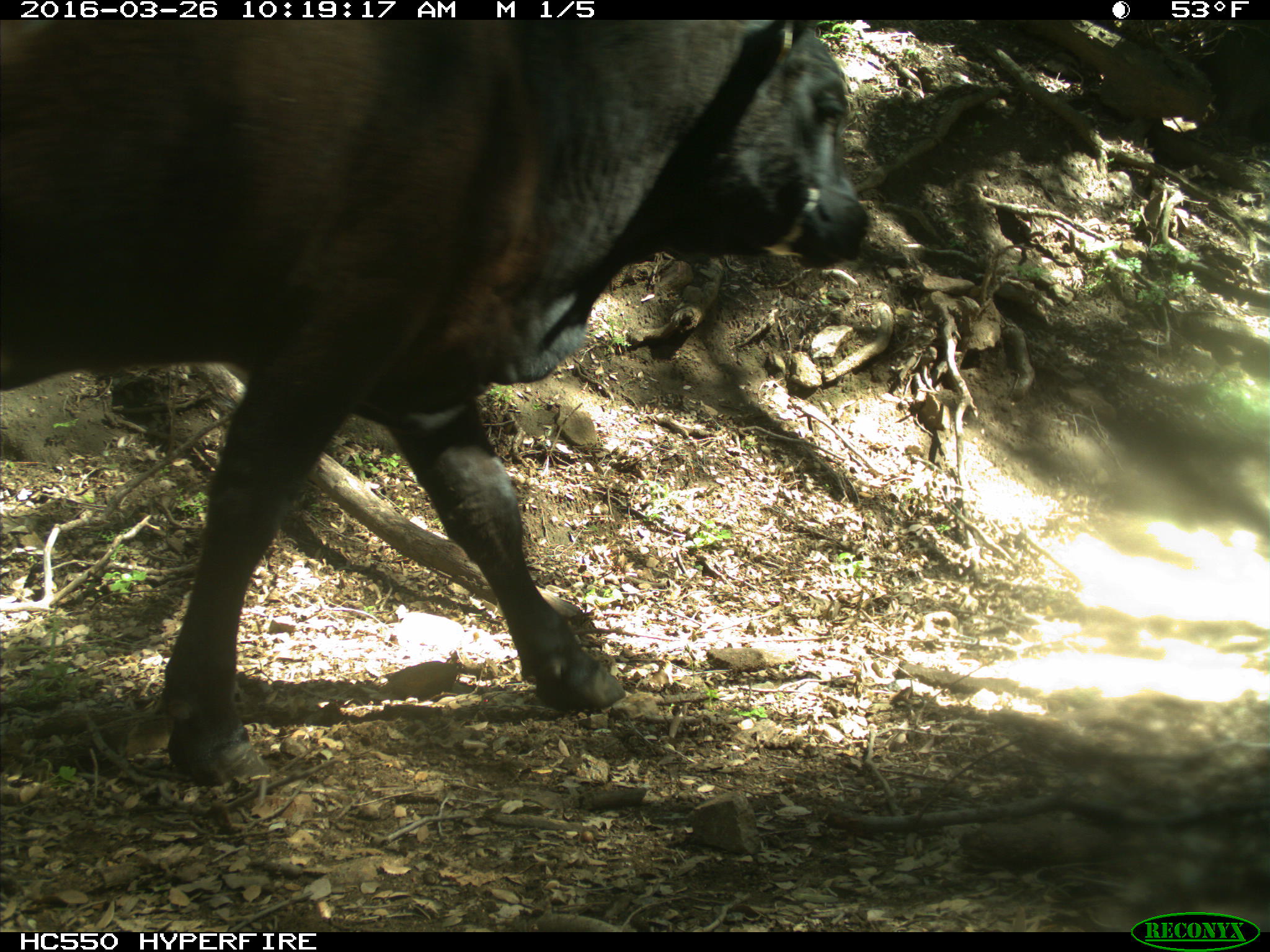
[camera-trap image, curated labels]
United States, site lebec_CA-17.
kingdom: Animalia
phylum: Chordata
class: Mammalia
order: Artiodactyla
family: Bovidae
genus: Bos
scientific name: Bos taurus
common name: domestic cow